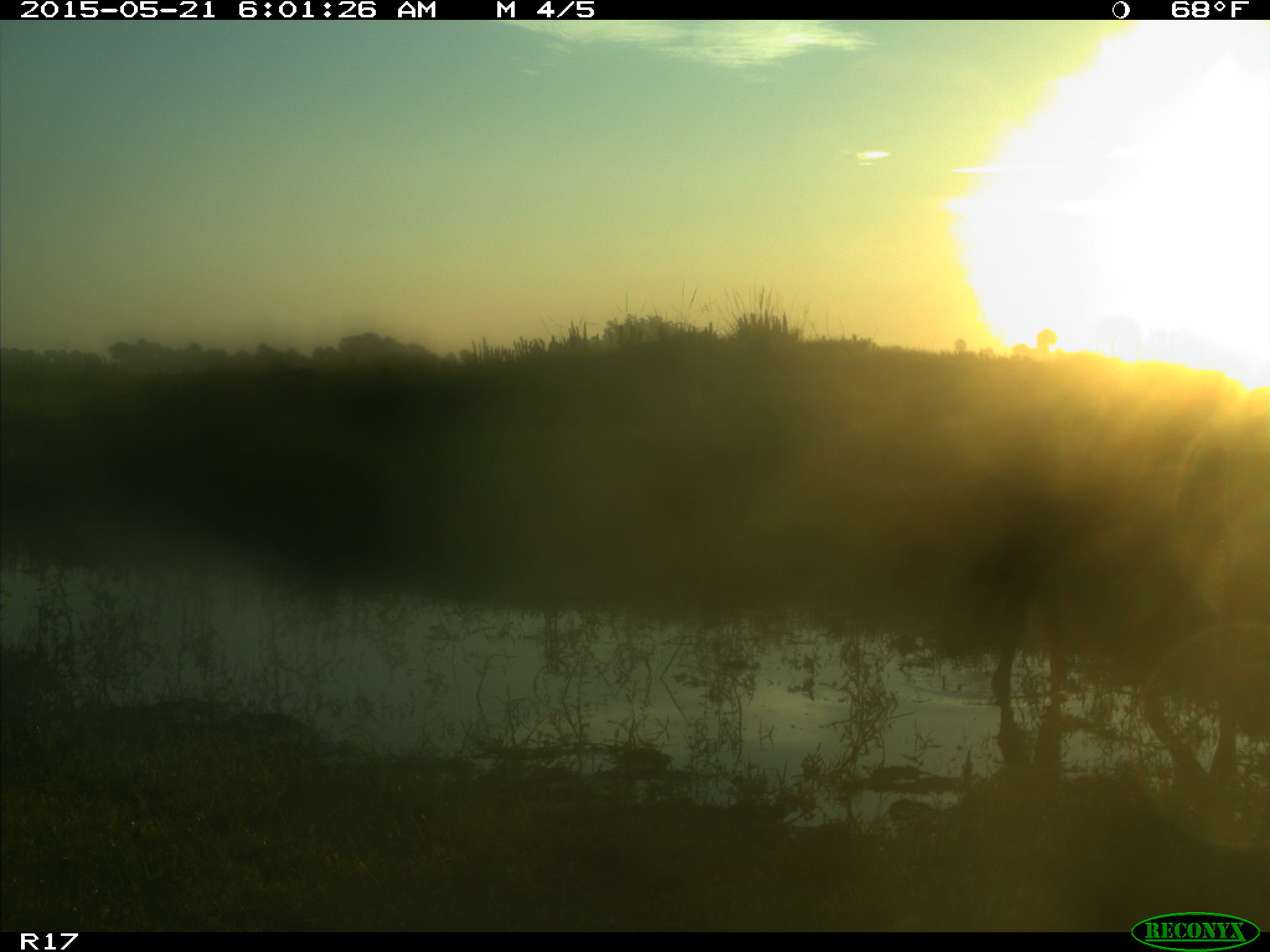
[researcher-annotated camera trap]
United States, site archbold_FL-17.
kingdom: Animalia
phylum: Chordata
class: Mammalia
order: Artiodactyla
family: Bovidae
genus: Bos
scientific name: Bos taurus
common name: domestic cow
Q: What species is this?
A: Bos taurus (domestic cow).